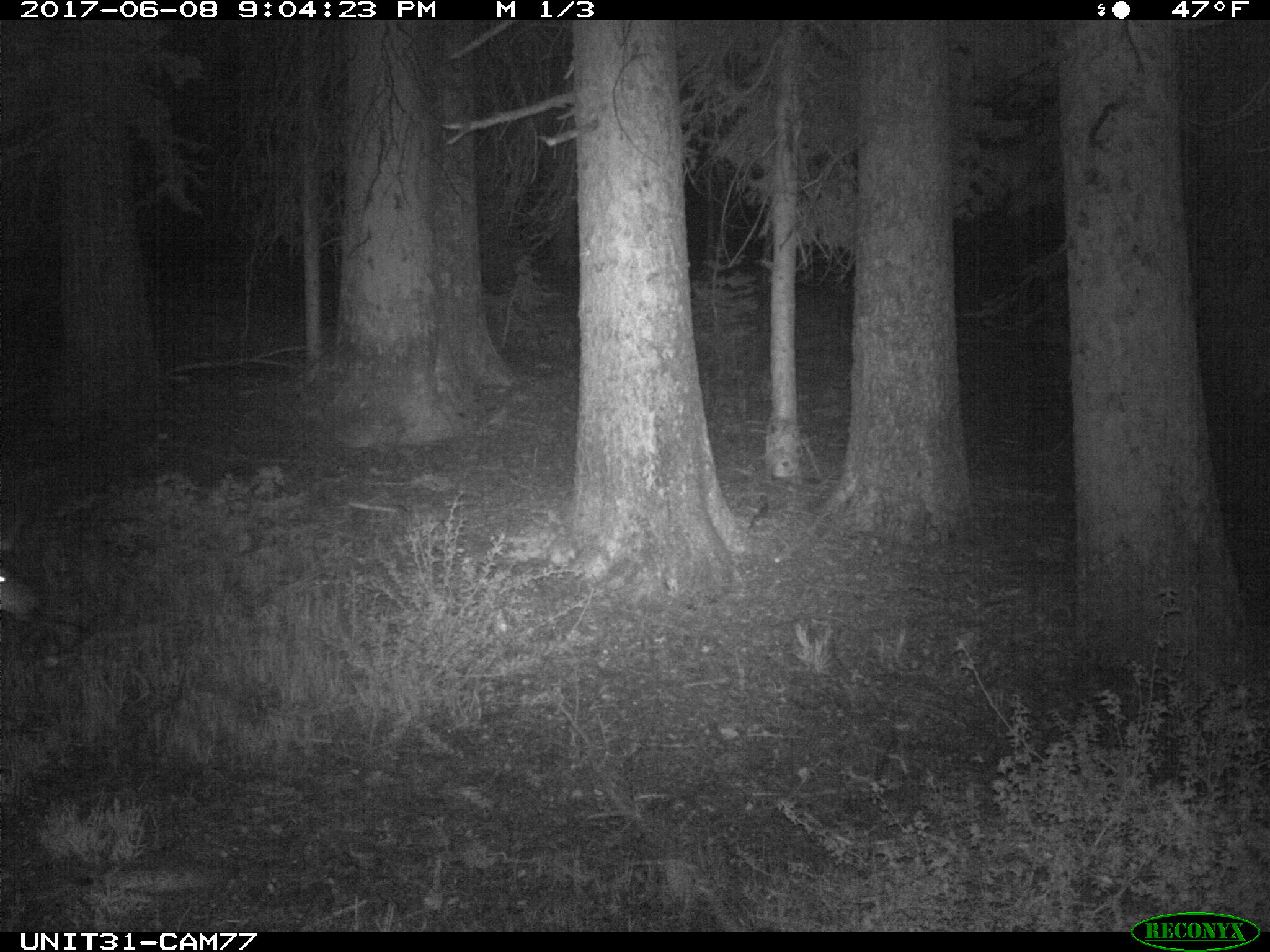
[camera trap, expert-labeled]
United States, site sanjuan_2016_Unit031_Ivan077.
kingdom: Animalia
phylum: Chordata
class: Mammalia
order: Artiodactyla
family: Cervidae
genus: Odocoileus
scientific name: Odocoileus hemionus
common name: mule deer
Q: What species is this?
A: Odocoileus hemionus (mule deer).